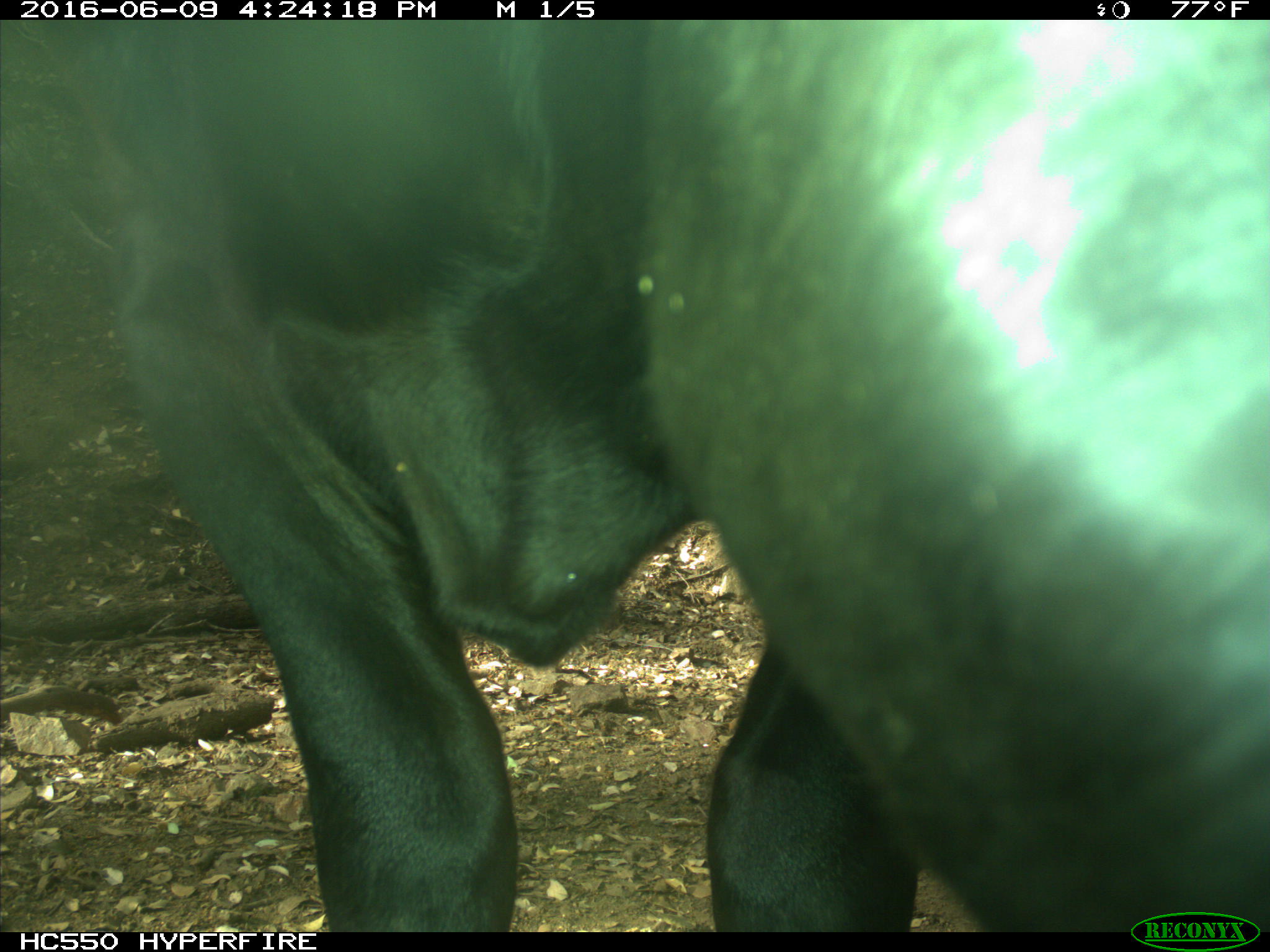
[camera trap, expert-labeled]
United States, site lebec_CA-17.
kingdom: Animalia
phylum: Chordata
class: Mammalia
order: Artiodactyla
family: Bovidae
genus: Bos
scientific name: Bos taurus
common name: domestic cow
Bos taurus (domestic cow).